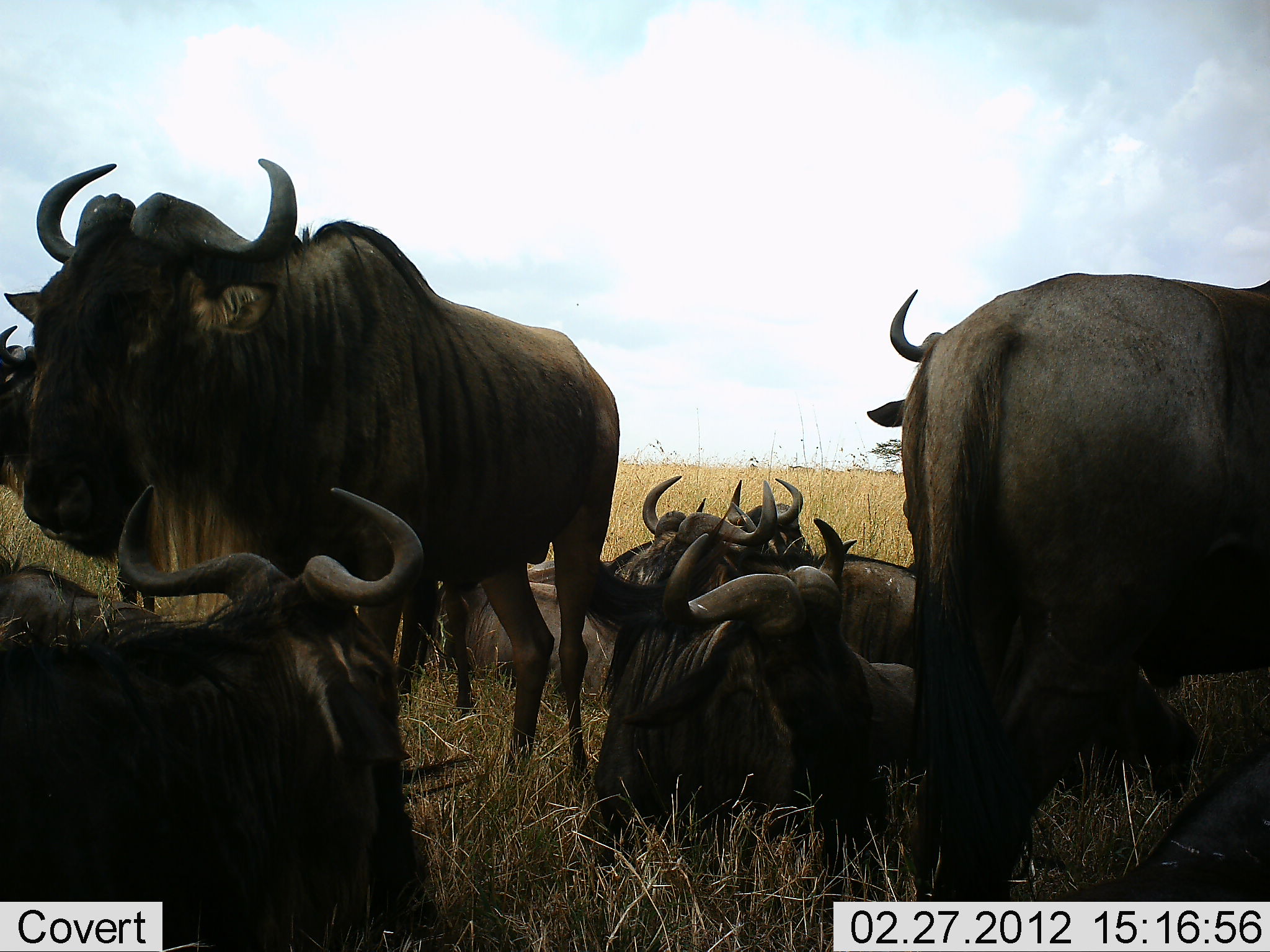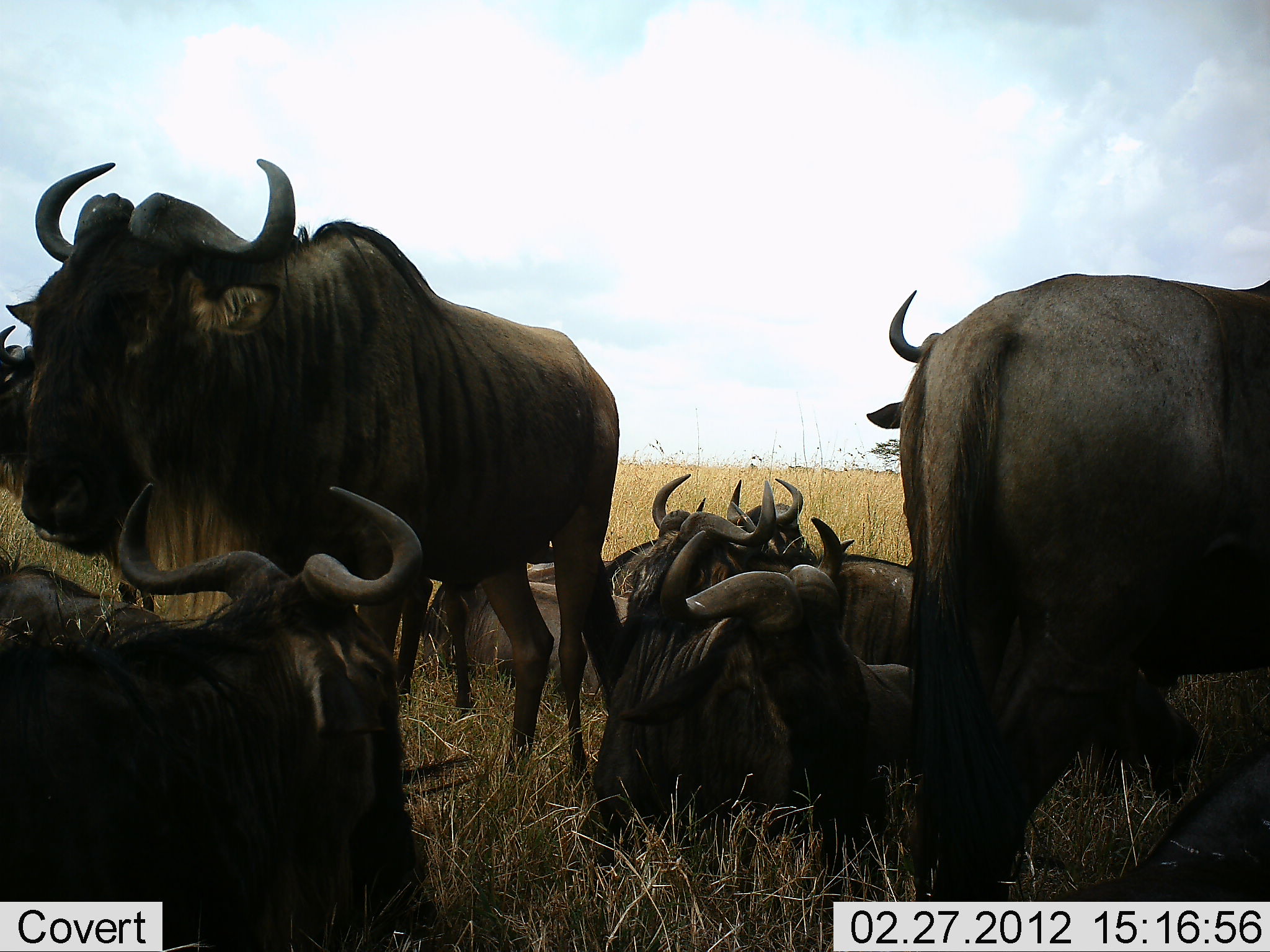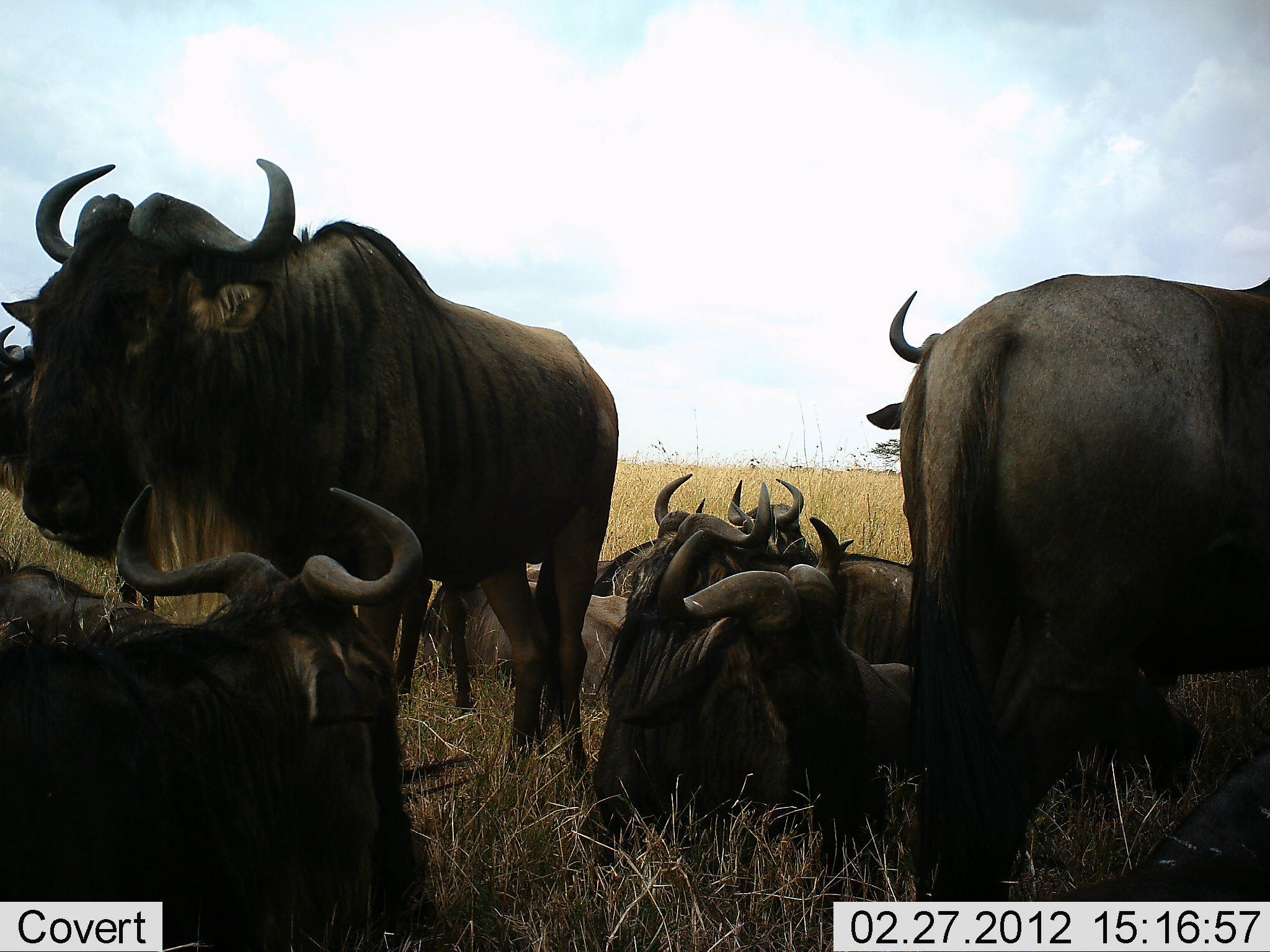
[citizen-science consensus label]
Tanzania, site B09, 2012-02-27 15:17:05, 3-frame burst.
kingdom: Animalia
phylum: Chordata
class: Mammalia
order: Artiodactyla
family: Bovidae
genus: Connochaetes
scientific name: Connochaetes taurinus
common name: blue wildebeest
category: wildebeest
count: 10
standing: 71%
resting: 100%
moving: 0%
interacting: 0%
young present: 0%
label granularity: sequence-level